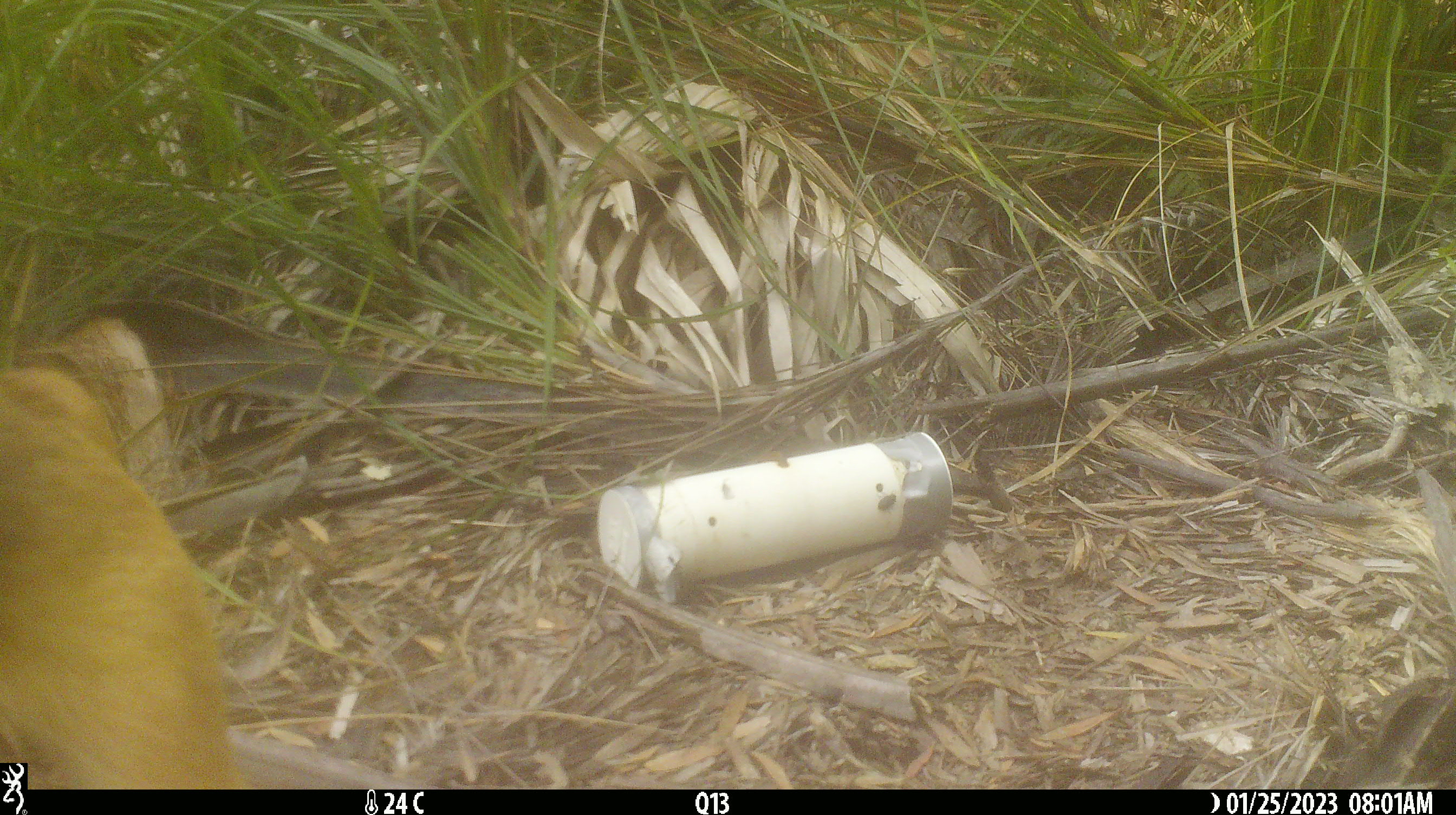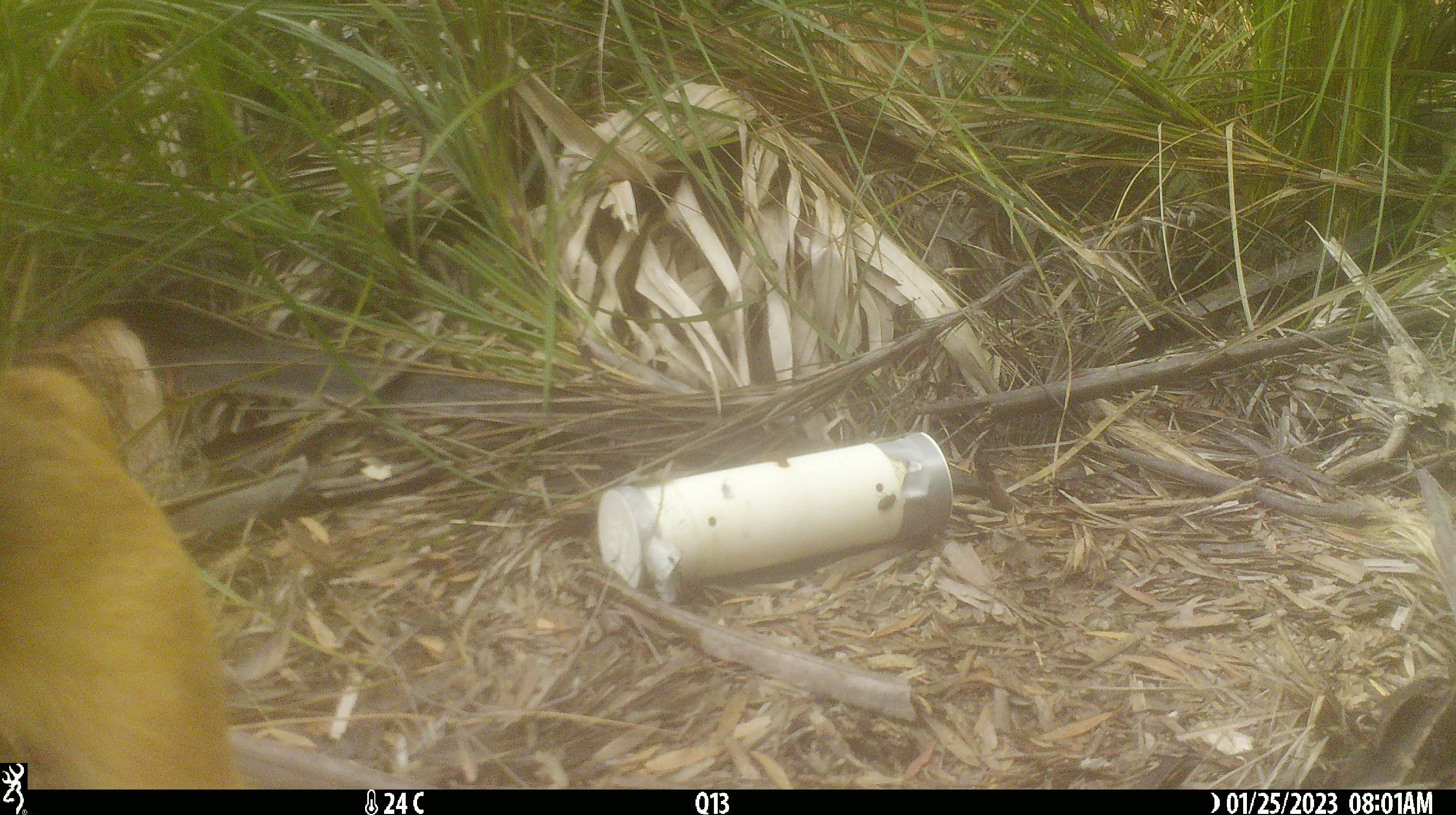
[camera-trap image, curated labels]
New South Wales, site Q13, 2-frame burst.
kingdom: Animalia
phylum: Chordata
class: Mammalia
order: Carnivora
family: Canidae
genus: Canis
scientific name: Canis familiaris dingo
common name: dingo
Dingo (Canis familiaris dingo).